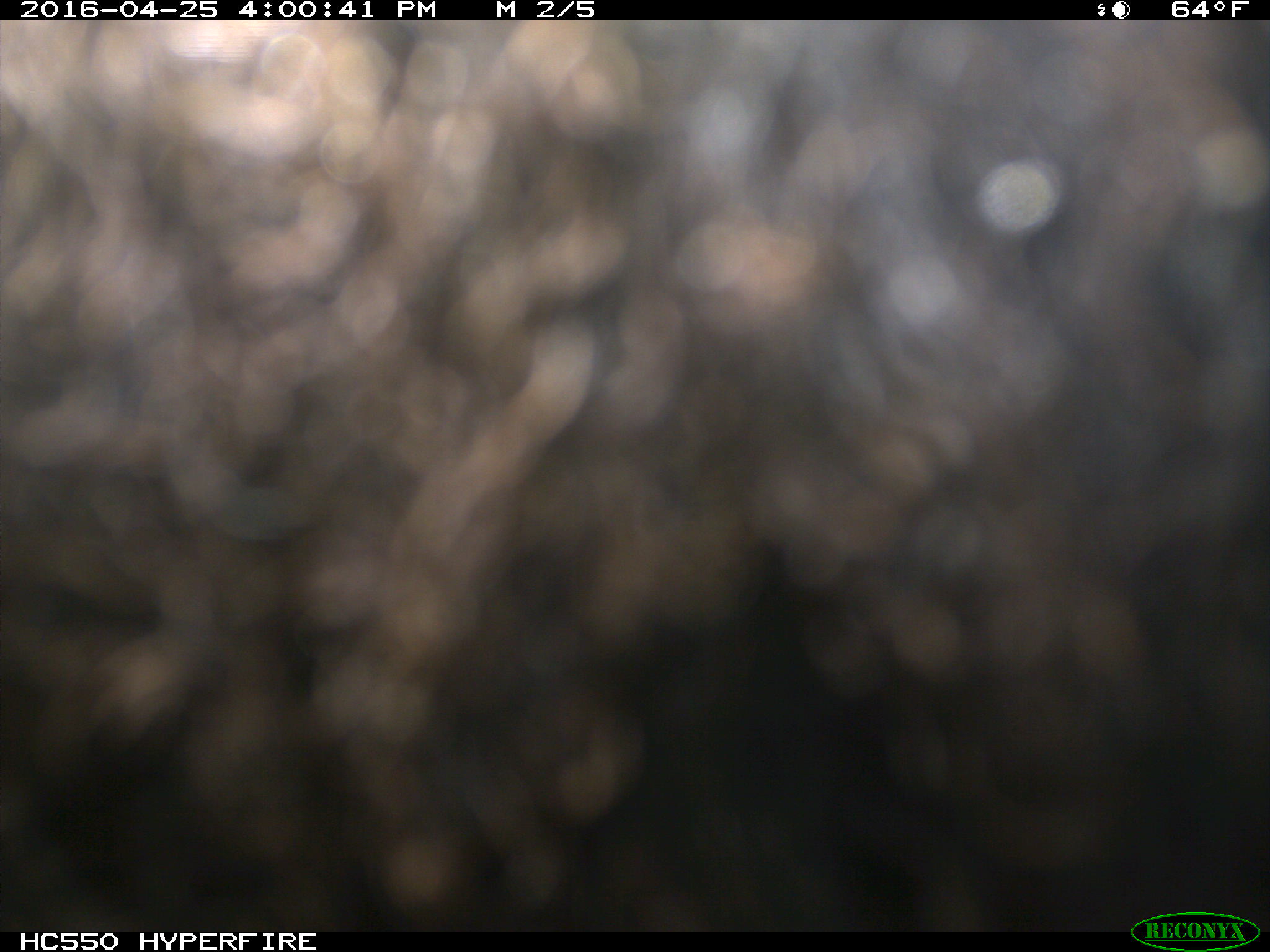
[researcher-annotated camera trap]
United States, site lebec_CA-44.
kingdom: Animalia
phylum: Chordata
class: Mammalia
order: Artiodactyla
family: Bovidae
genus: Bos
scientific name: Bos taurus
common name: domestic cow